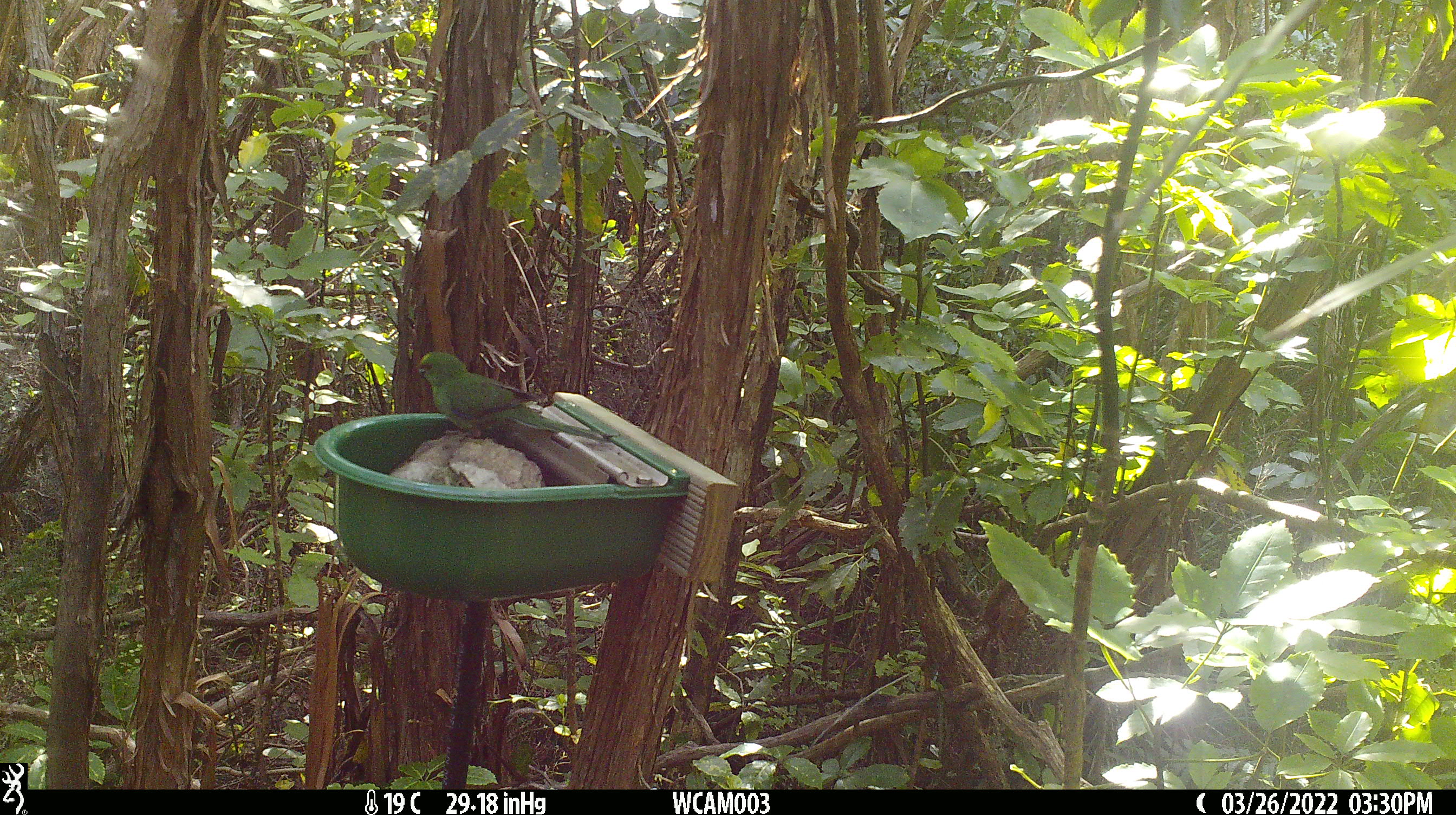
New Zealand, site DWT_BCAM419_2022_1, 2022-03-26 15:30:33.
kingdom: Animalia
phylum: Chordata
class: Aves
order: Psittaciformes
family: Psittaculidae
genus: Cyanoramphus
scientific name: Cyanoramphus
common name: parakeet